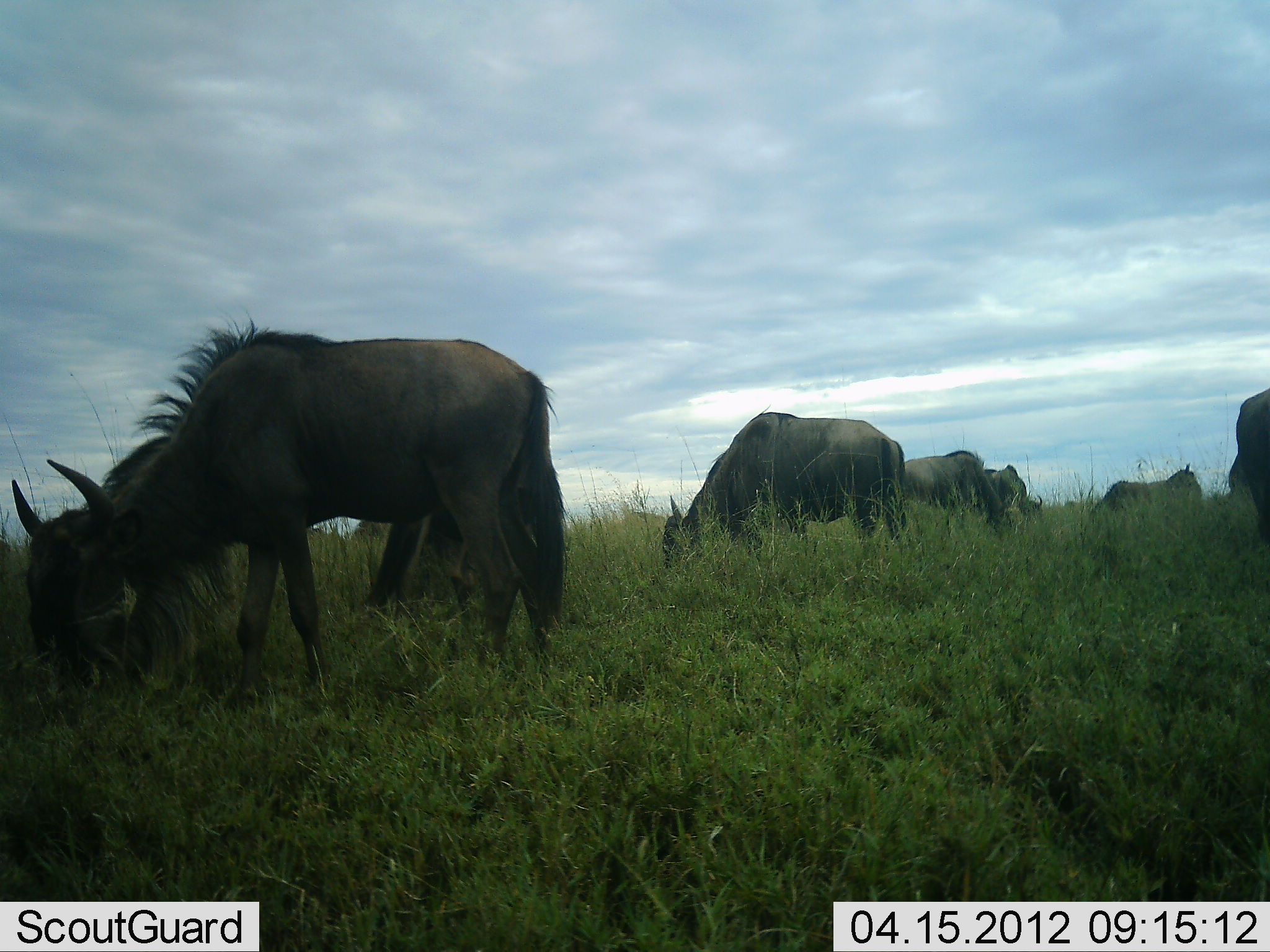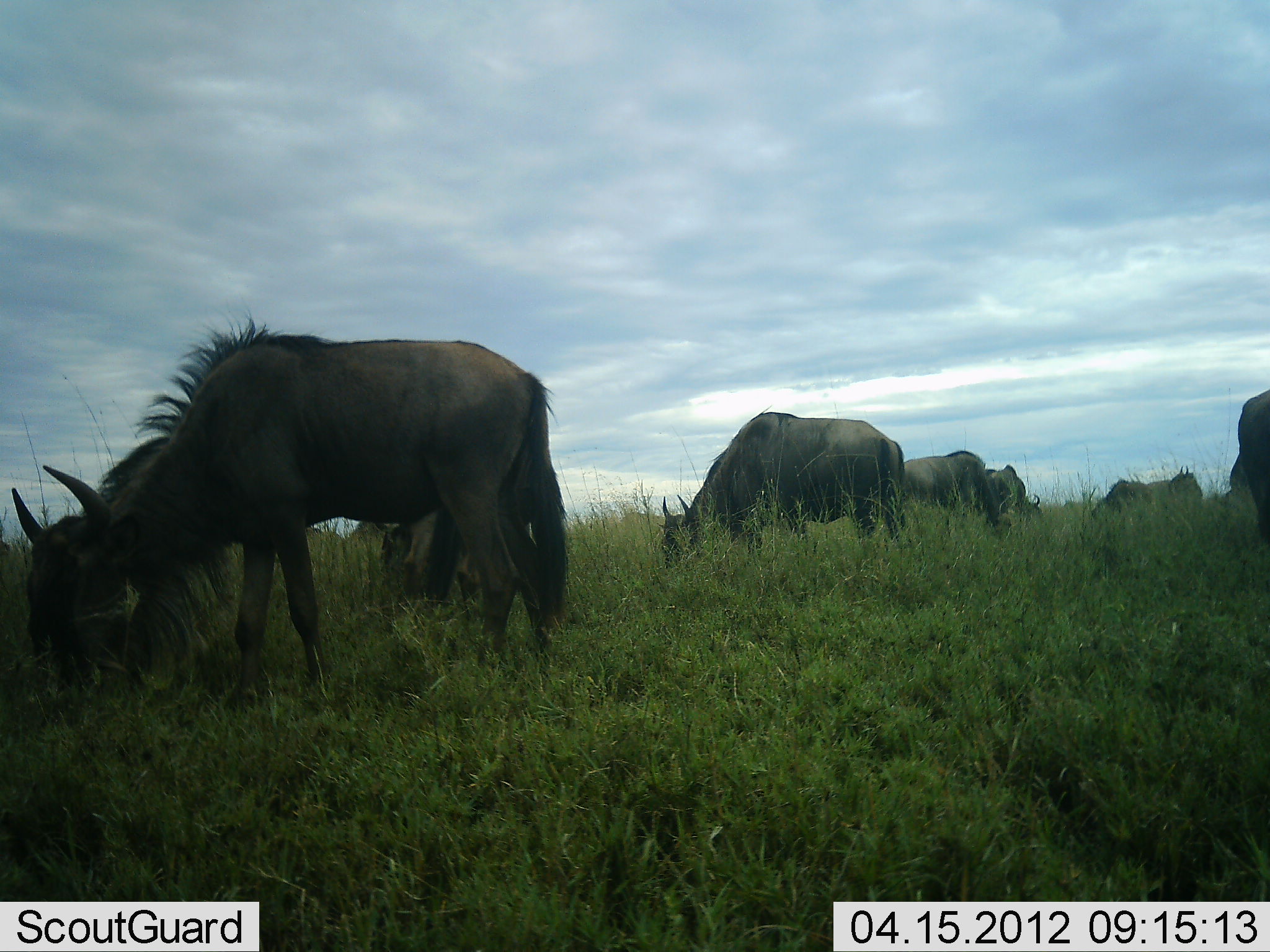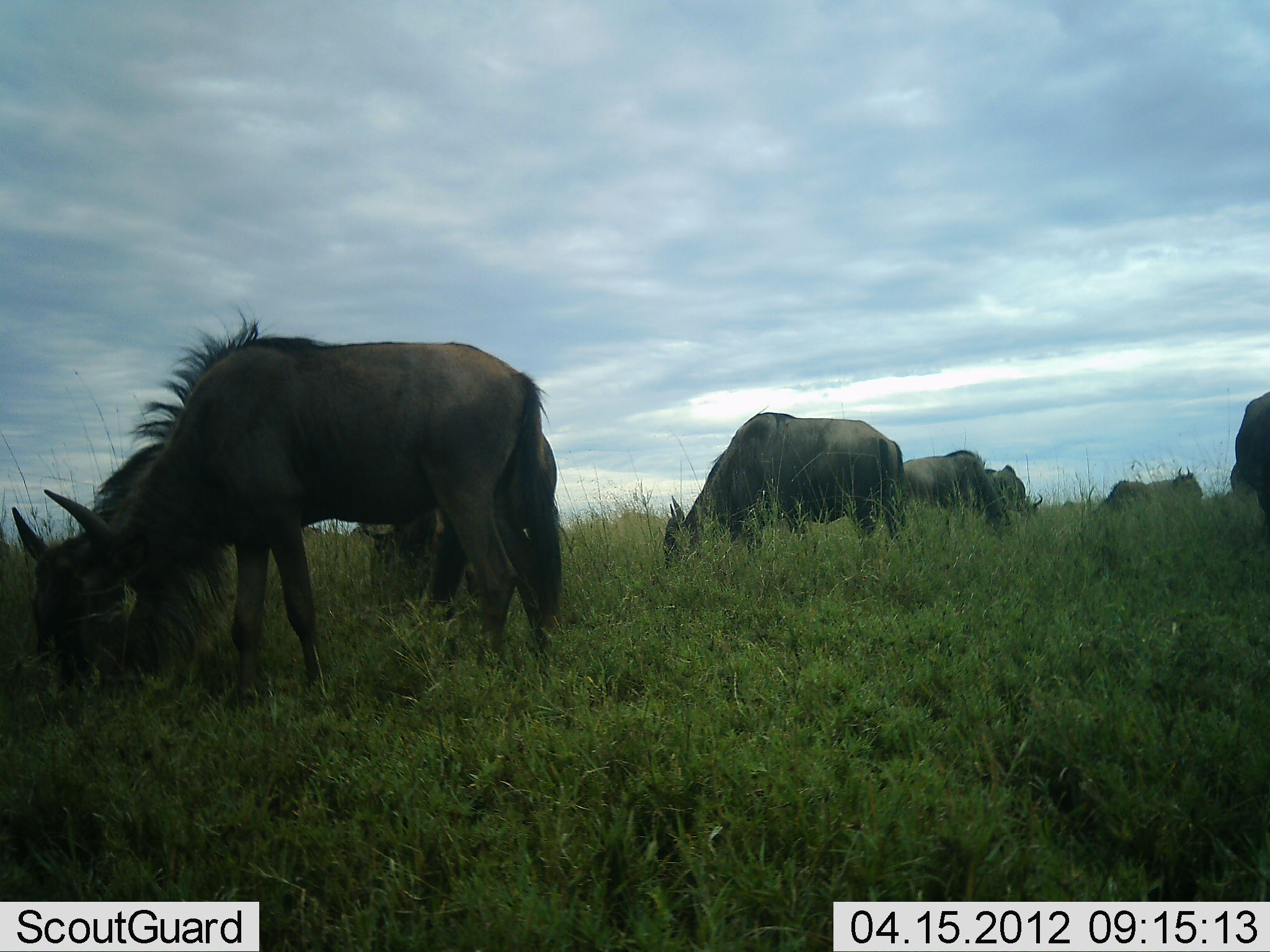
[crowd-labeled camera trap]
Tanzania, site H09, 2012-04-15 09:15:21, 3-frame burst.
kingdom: Animalia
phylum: Chordata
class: Mammalia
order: Artiodactyla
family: Bovidae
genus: Connochaetes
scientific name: Connochaetes taurinus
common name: blue wildebeest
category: wildebeest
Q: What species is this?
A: Wildebeest (blue wildebeest) (Connochaetes taurinus).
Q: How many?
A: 7.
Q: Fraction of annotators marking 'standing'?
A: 9%.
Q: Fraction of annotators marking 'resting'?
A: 0%.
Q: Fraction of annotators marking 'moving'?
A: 0%.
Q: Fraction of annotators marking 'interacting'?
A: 0%.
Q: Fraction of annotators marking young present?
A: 0%.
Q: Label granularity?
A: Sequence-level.